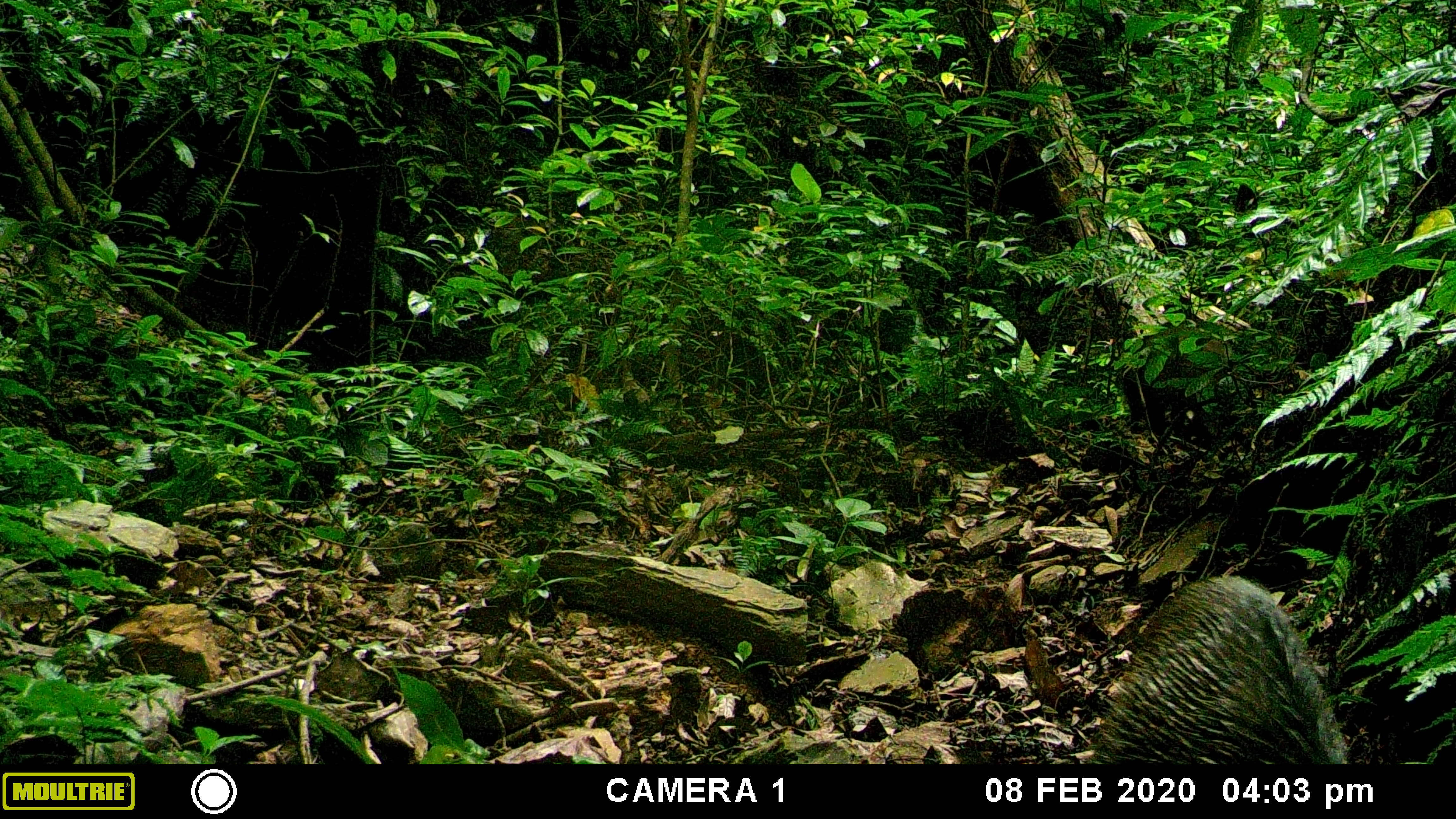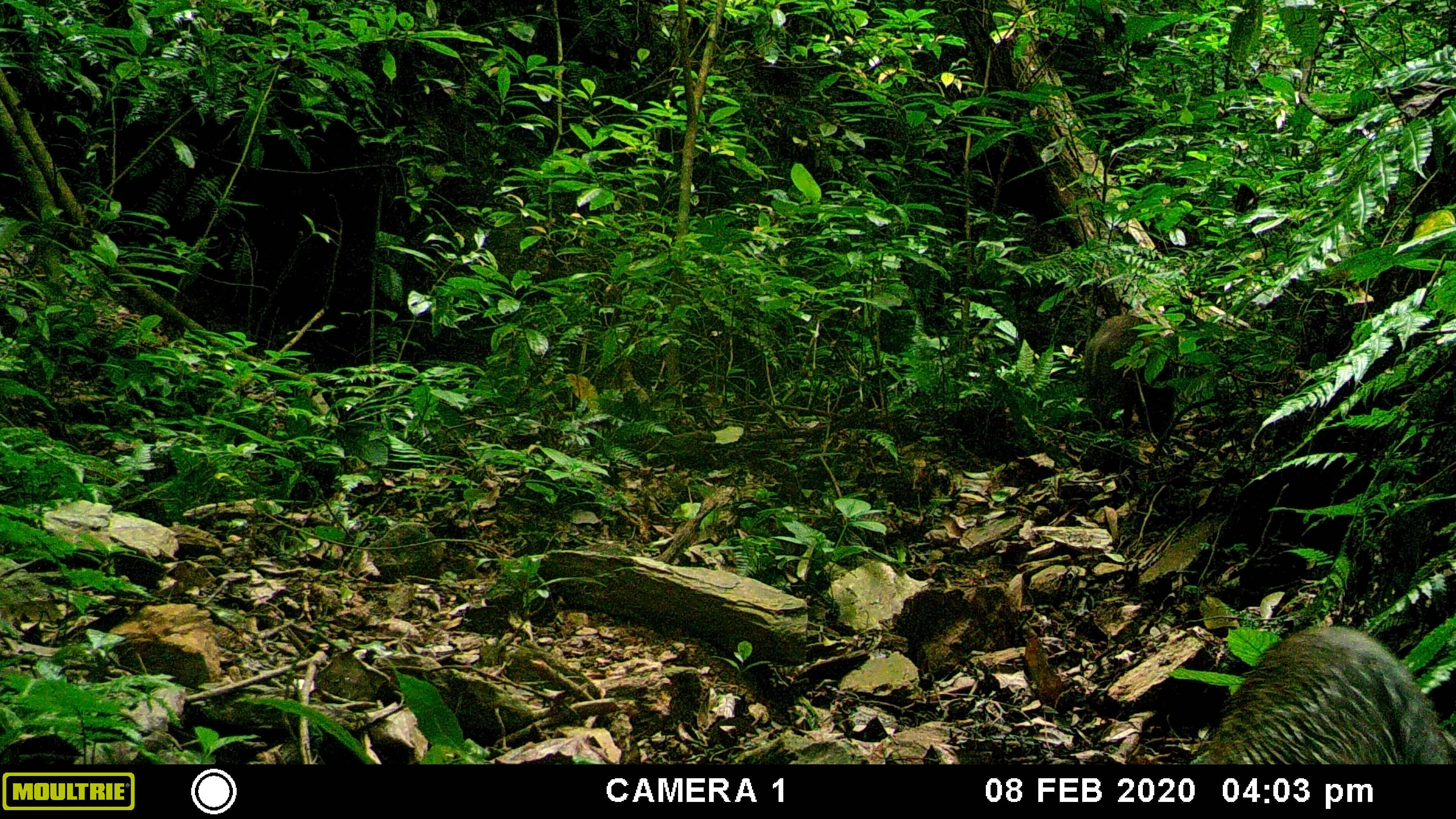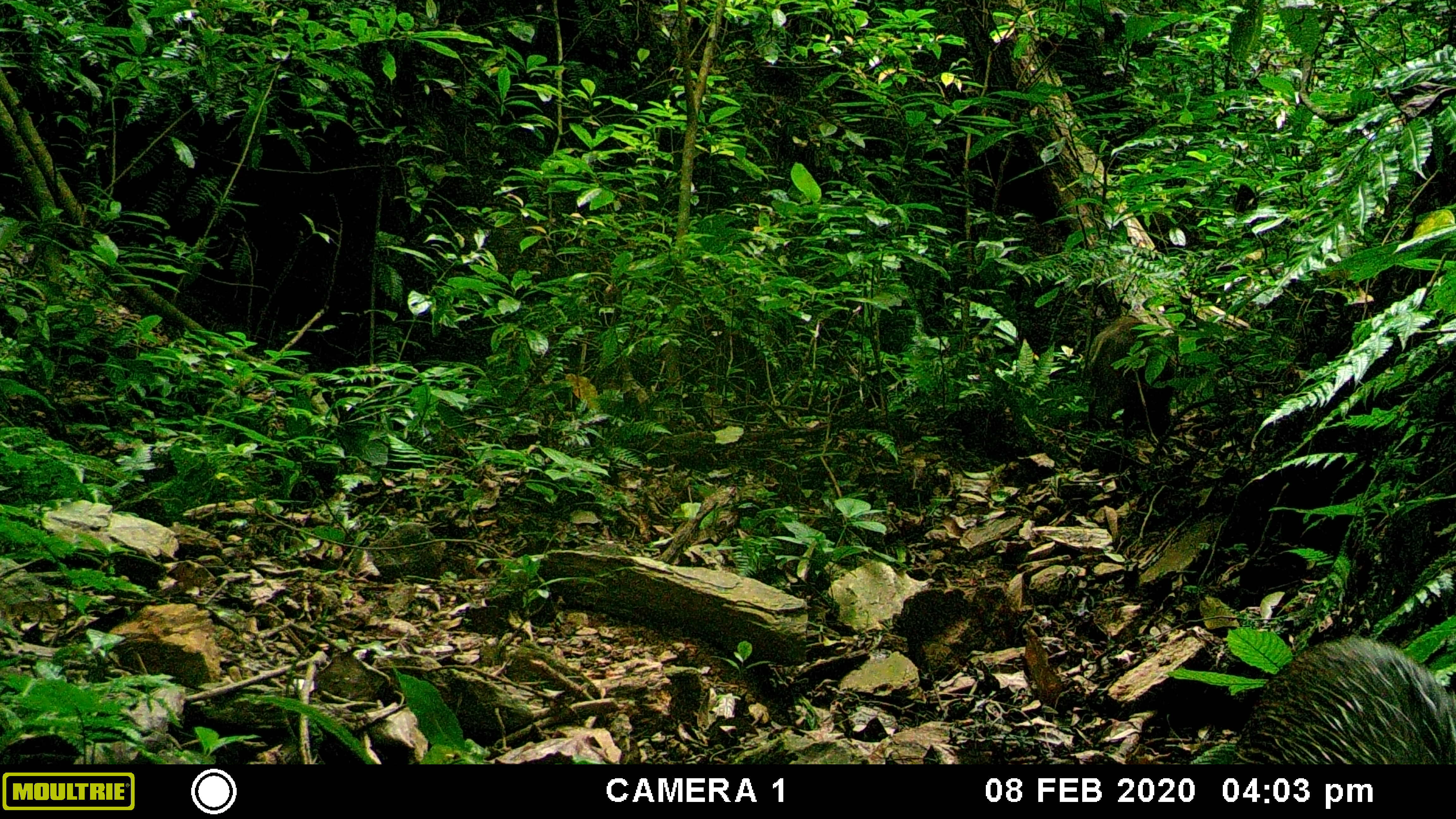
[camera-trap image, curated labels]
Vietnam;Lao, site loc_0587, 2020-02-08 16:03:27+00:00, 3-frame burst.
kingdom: Animalia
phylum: Chordata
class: Mammalia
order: Artiodactyla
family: Suidae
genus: Sus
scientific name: Sus scrofa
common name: eurasian wild pig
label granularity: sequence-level